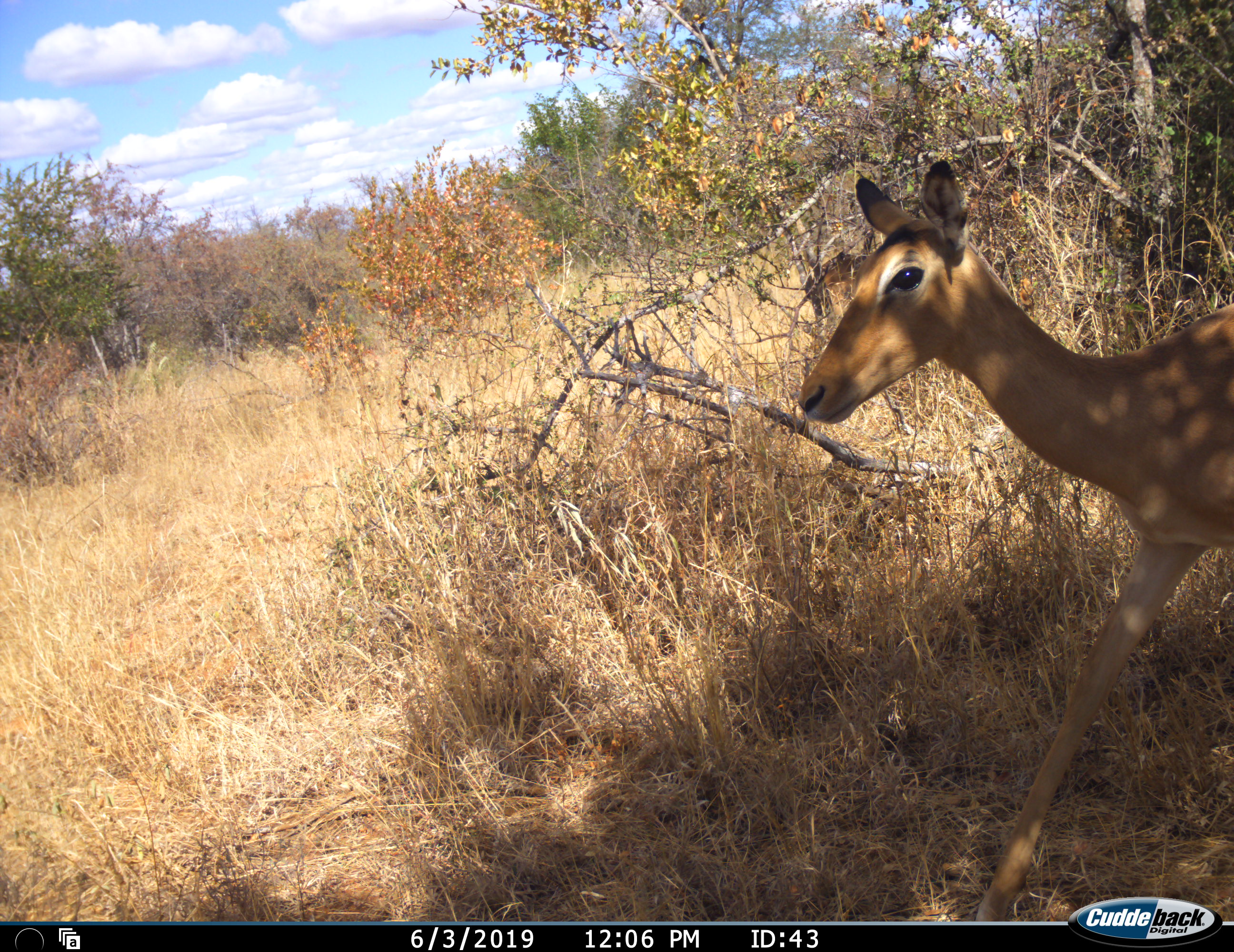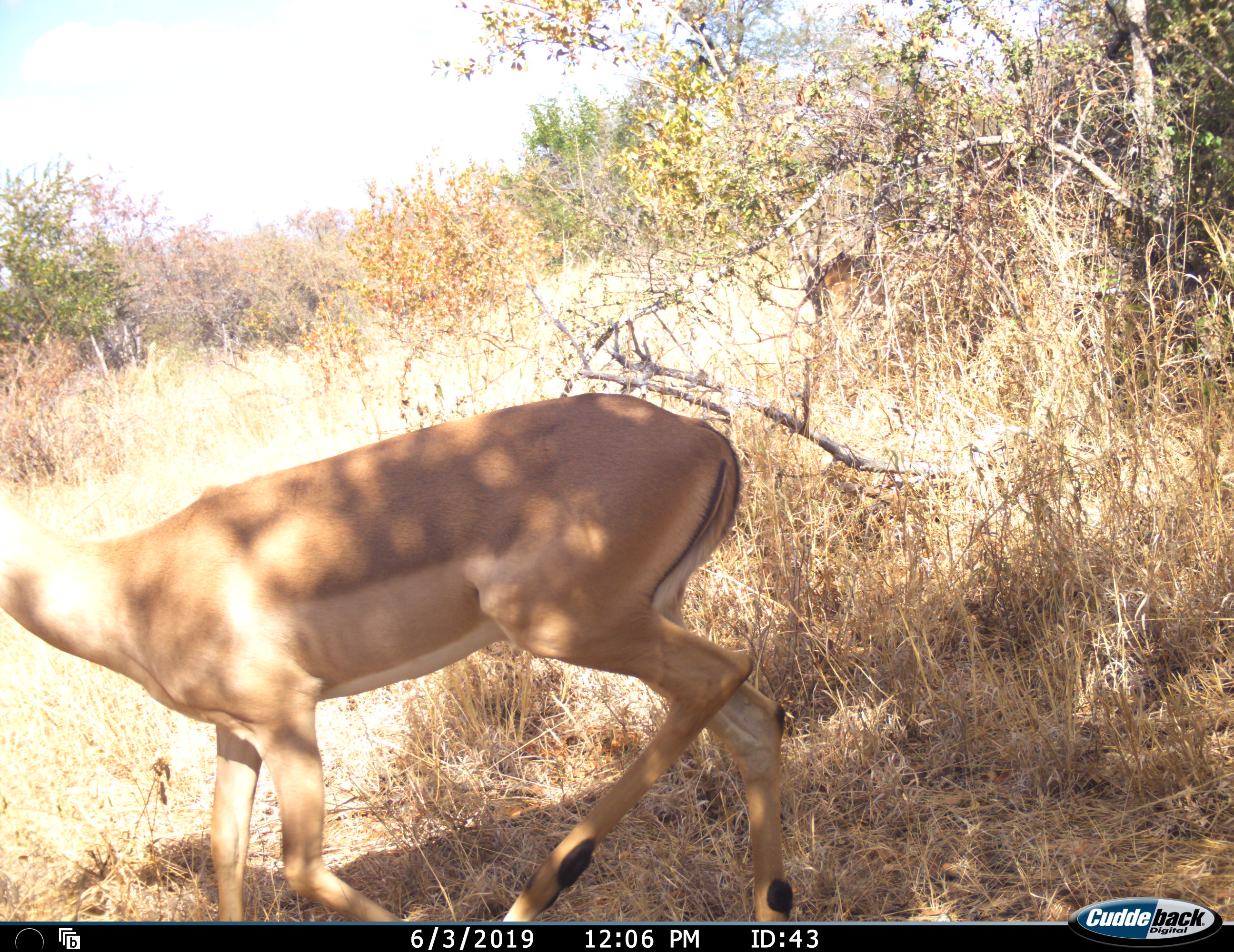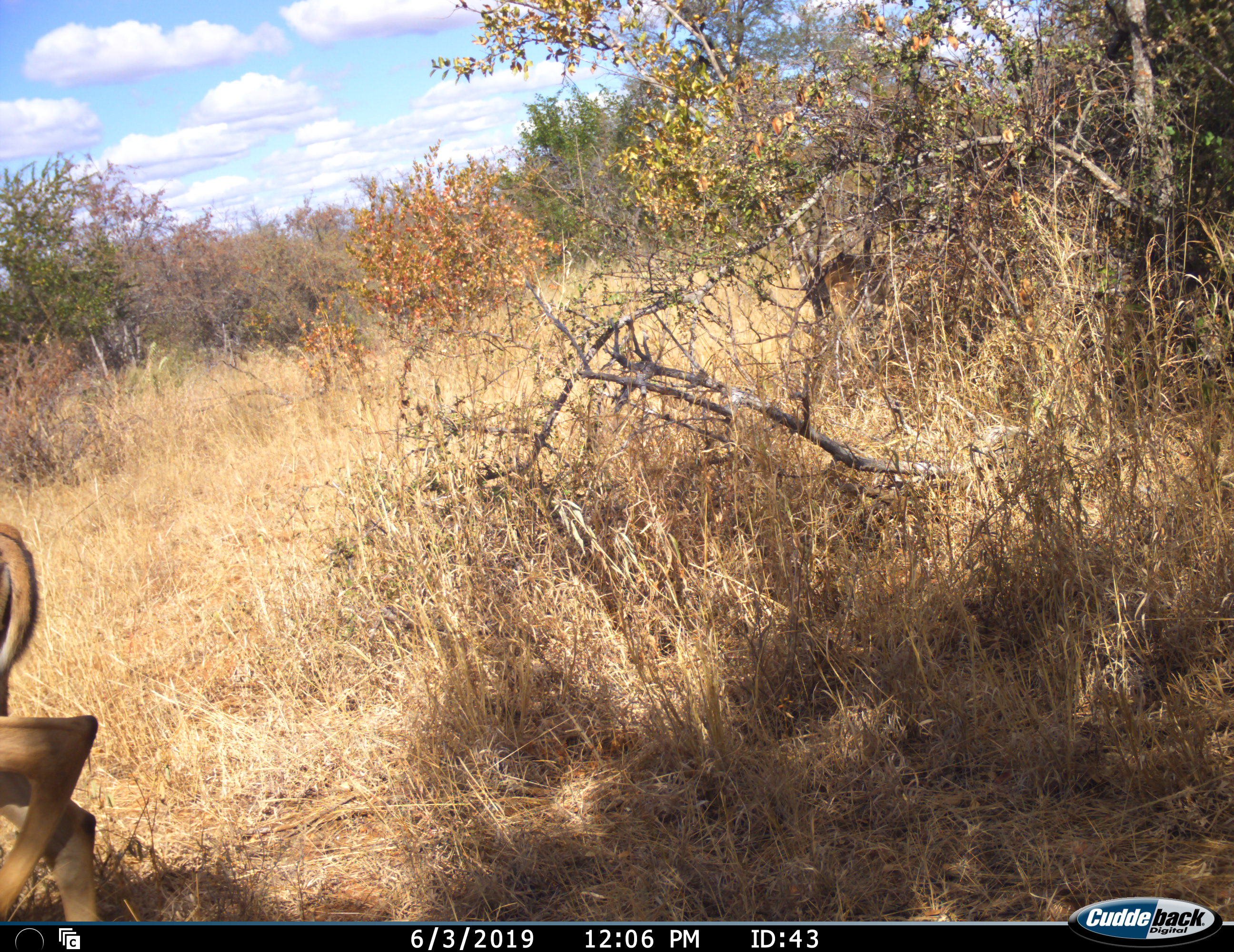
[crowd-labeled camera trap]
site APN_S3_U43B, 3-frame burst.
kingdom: Animalia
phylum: Chordata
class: Mammalia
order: Artiodactyla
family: Bovidae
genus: Aepyceros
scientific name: Aepyceros melampus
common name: impala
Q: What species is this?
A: Impala (Aepyceros melampus).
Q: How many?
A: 1.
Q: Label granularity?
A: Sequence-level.